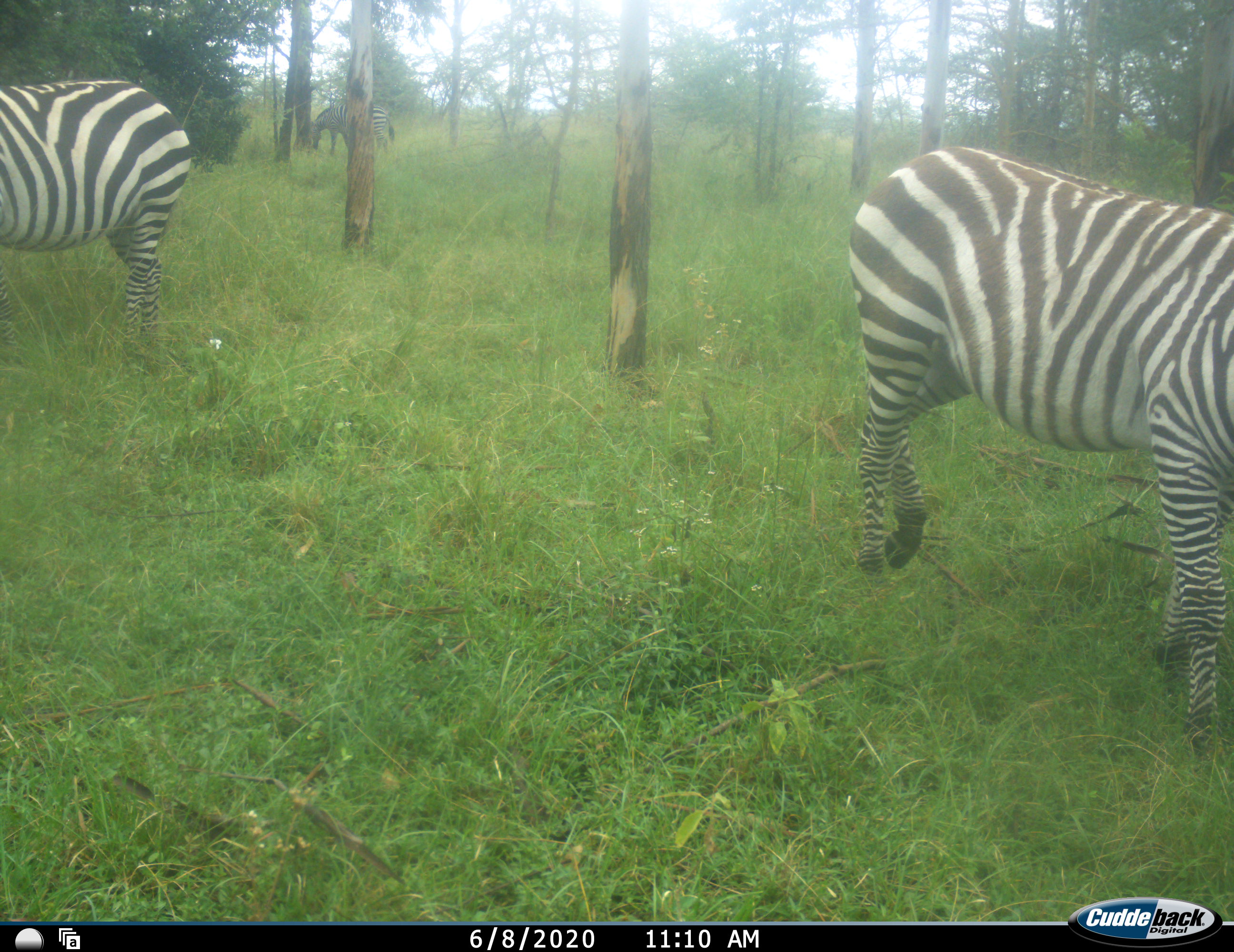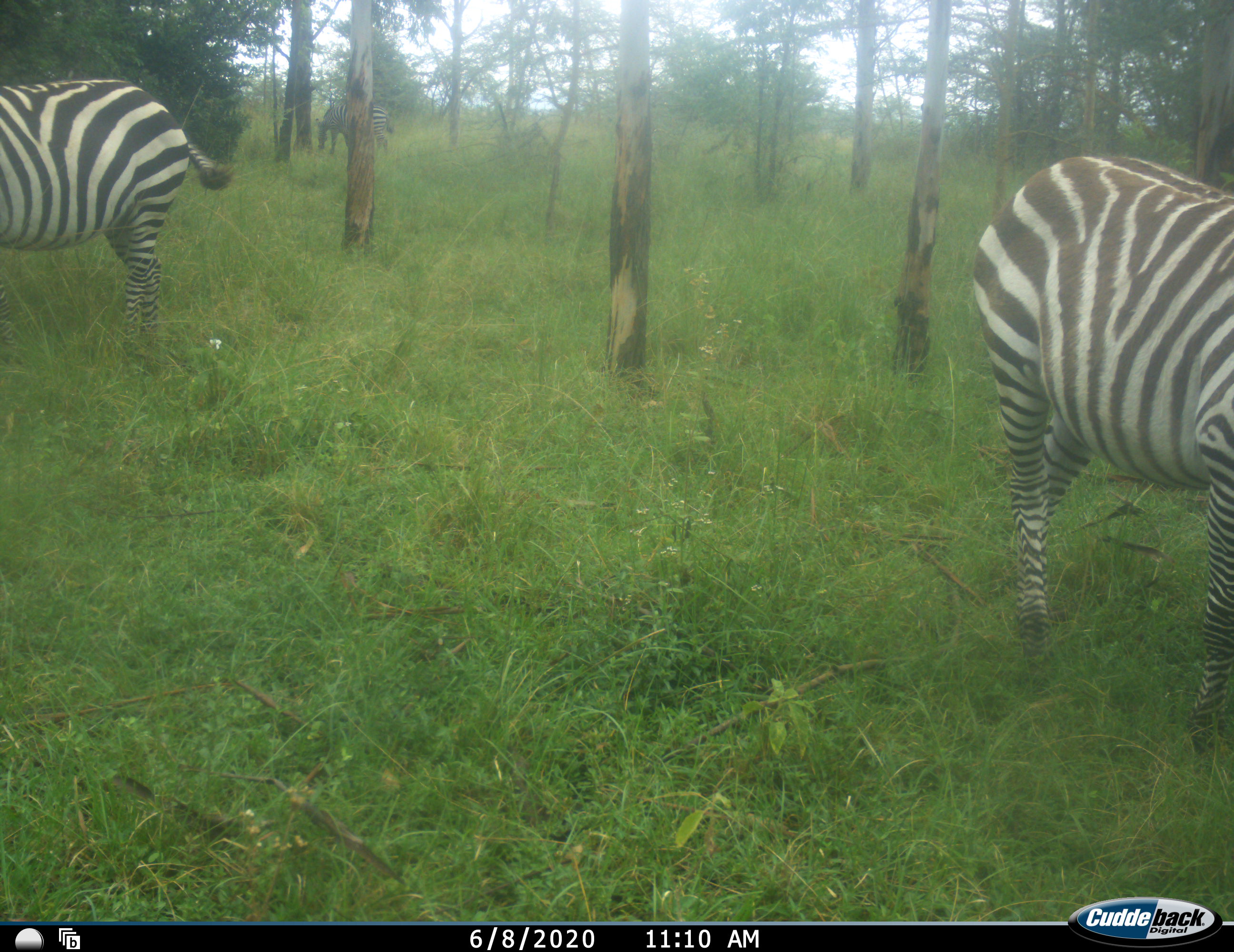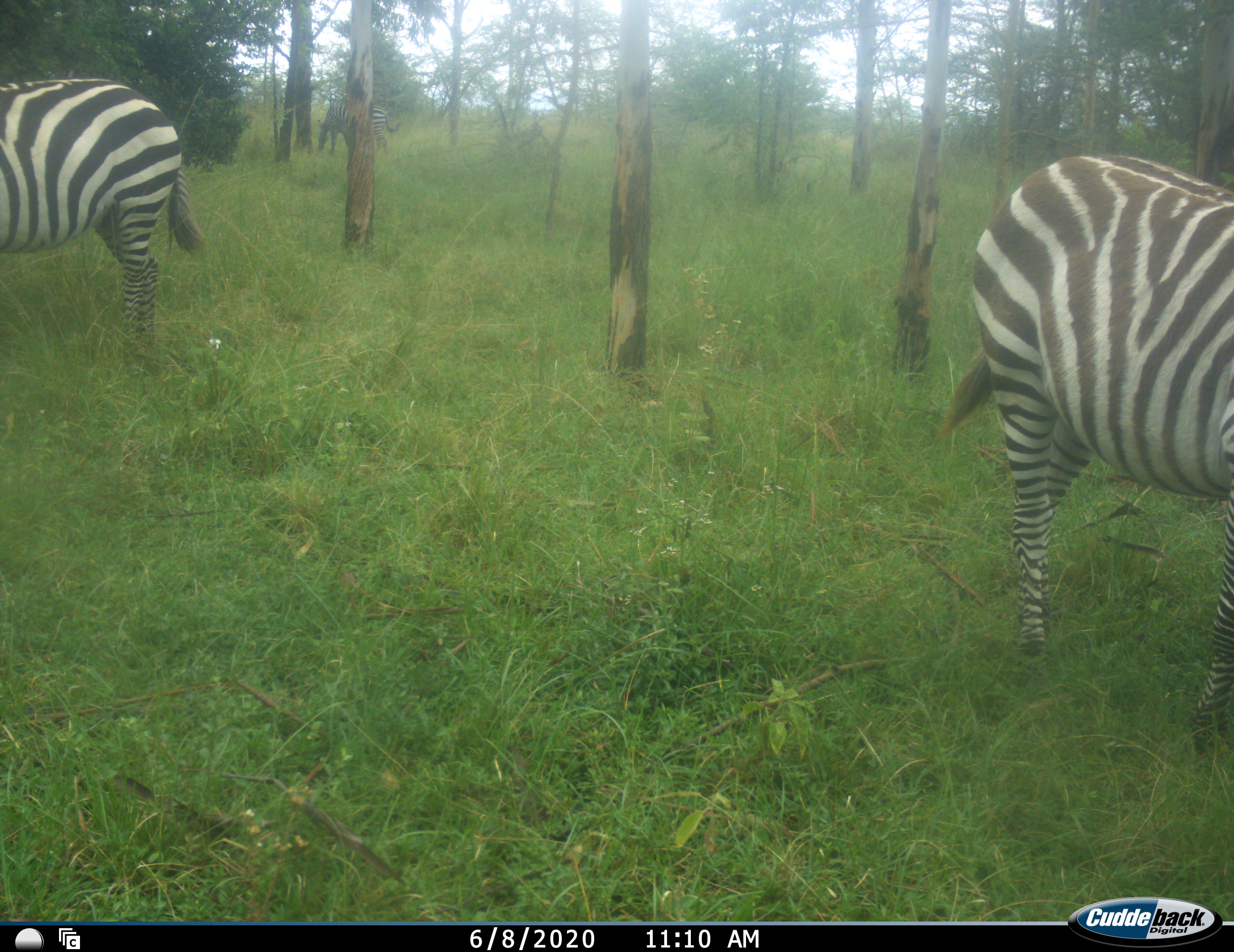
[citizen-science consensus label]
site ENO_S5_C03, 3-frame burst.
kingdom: Animalia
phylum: Chordata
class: Mammalia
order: Perissodactyla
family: Equidae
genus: Equus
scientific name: Equus quagga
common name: plains zebra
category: zebraplains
Zebraplains (plains zebra) (Equus quagga), count 3. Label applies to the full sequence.